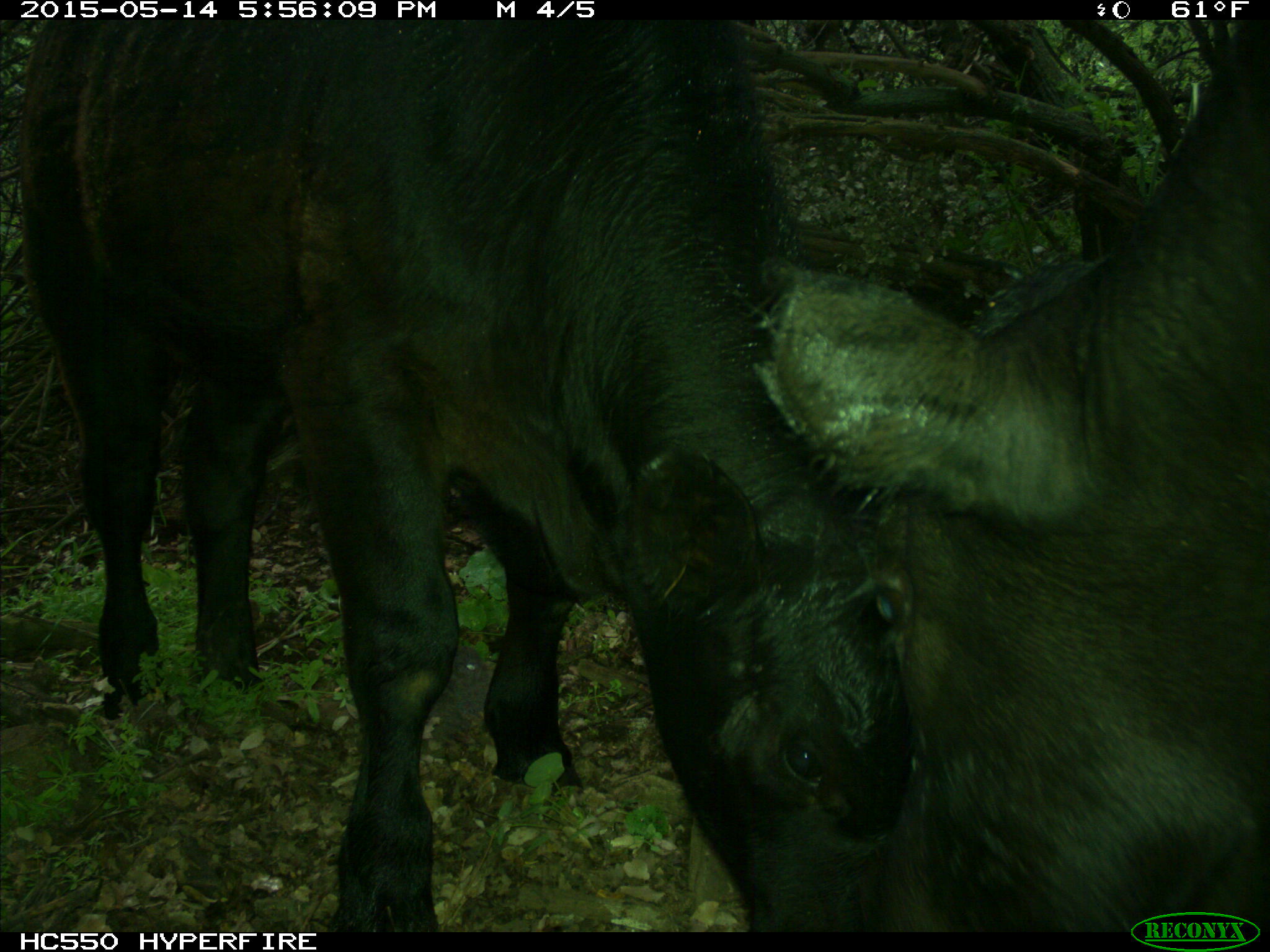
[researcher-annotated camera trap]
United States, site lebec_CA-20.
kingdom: Animalia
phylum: Chordata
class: Mammalia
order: Artiodactyla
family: Bovidae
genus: Bos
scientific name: Bos taurus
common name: domestic cow